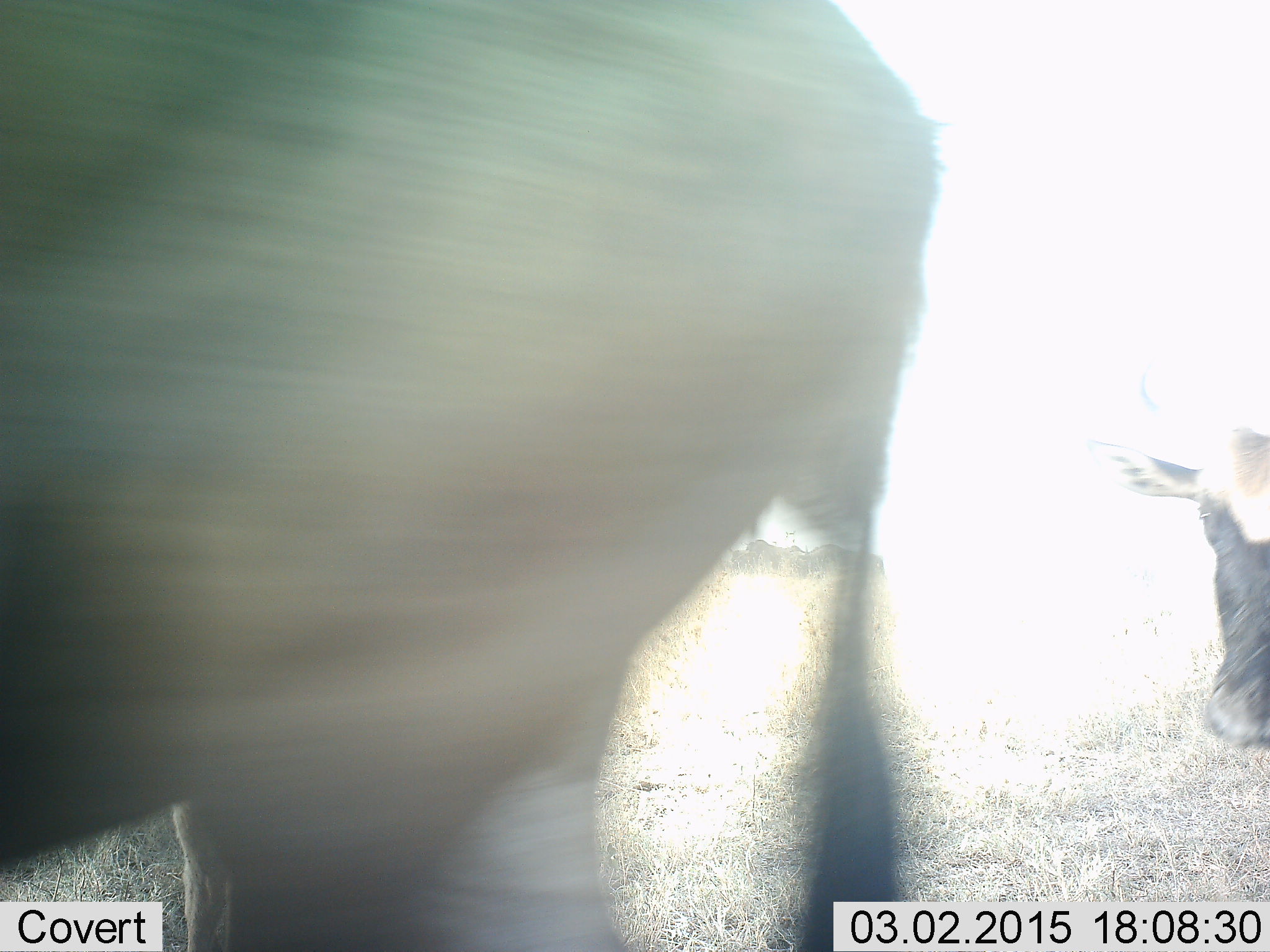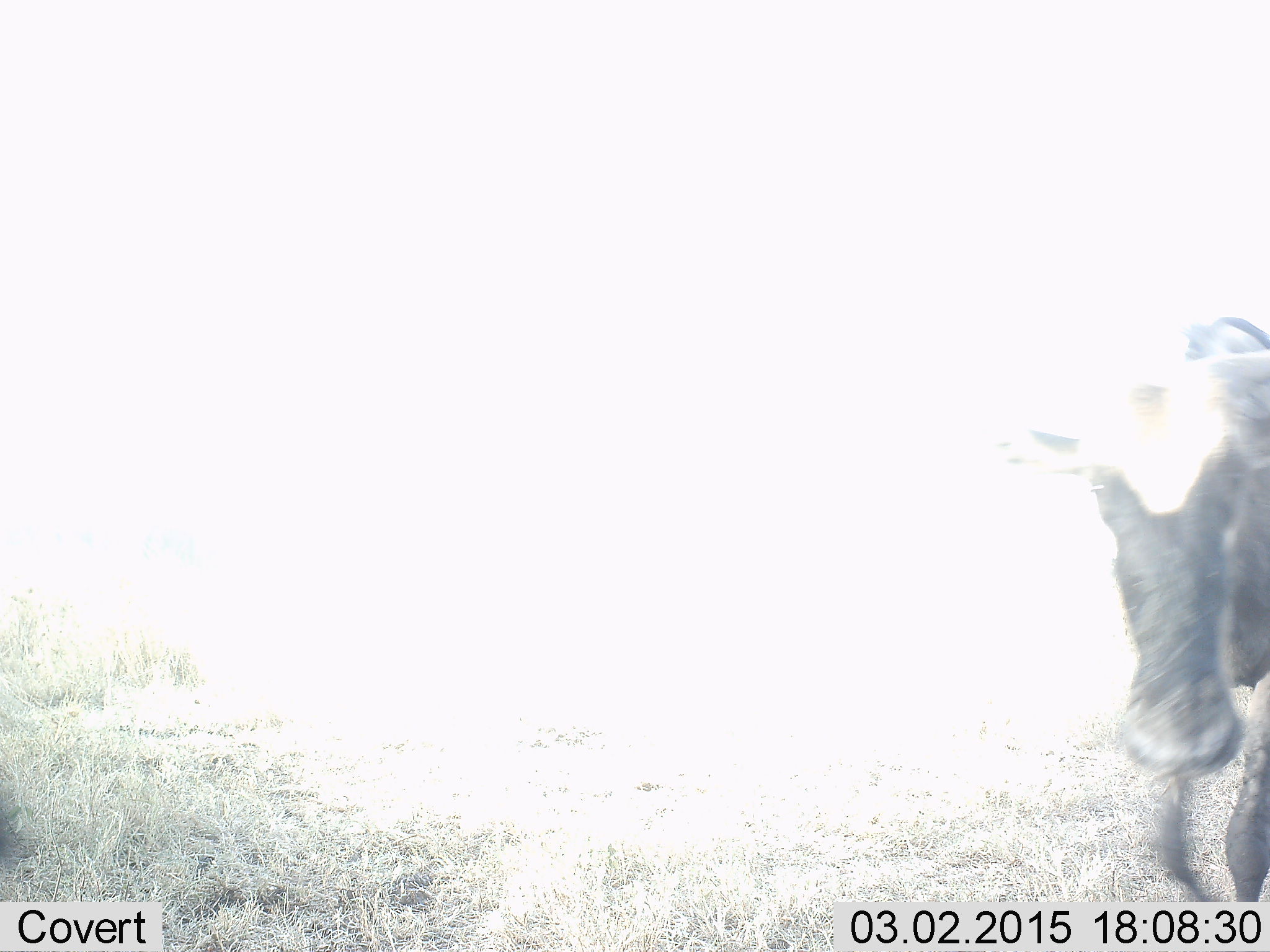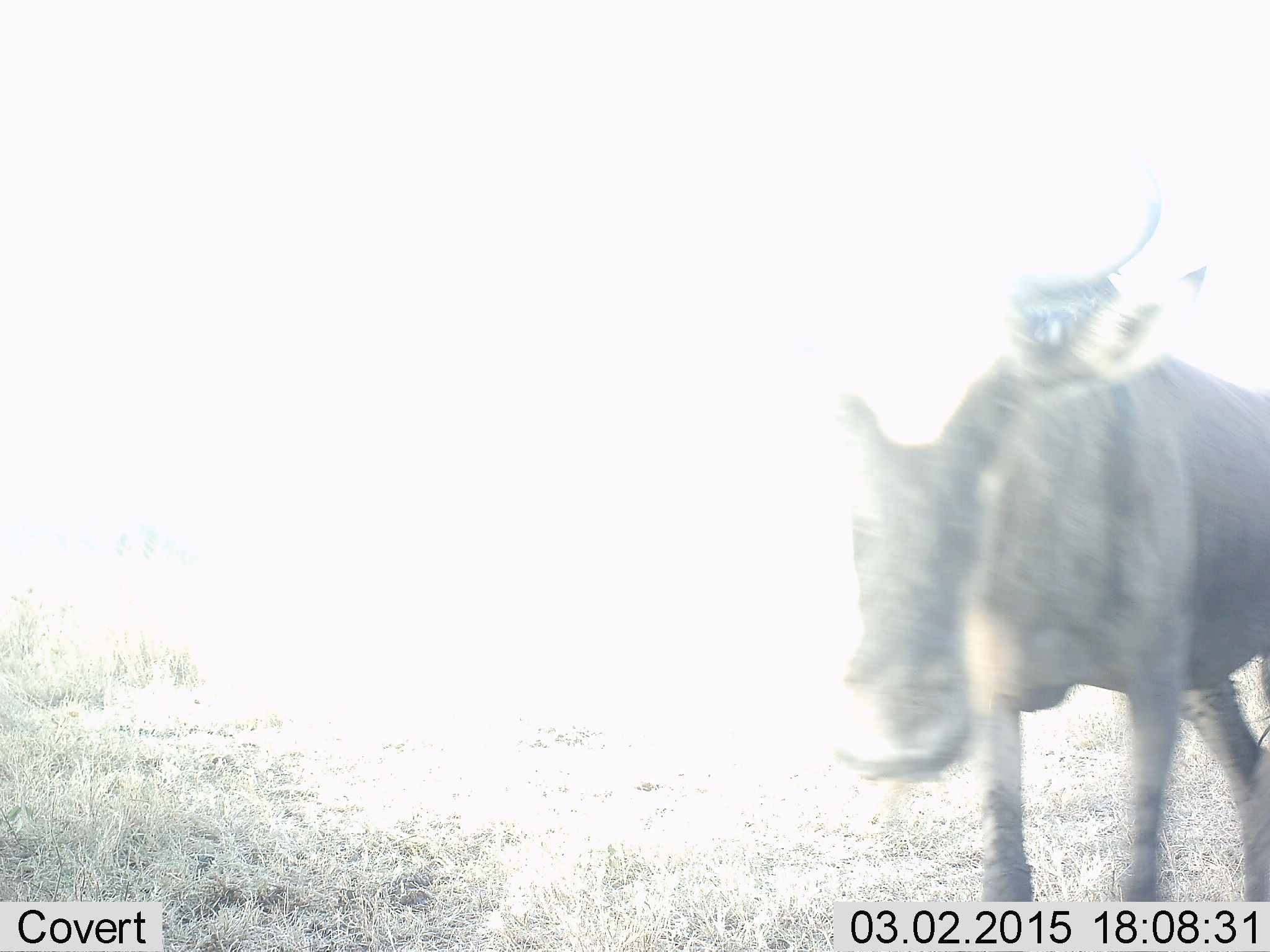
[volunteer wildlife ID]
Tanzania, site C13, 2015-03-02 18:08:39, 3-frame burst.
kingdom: Animalia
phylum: Chordata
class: Mammalia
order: Artiodactyla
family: Bovidae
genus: Connochaetes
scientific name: Connochaetes taurinus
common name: blue wildebeest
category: wildebeest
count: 2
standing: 20%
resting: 0%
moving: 100%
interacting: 0%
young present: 20%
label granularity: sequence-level